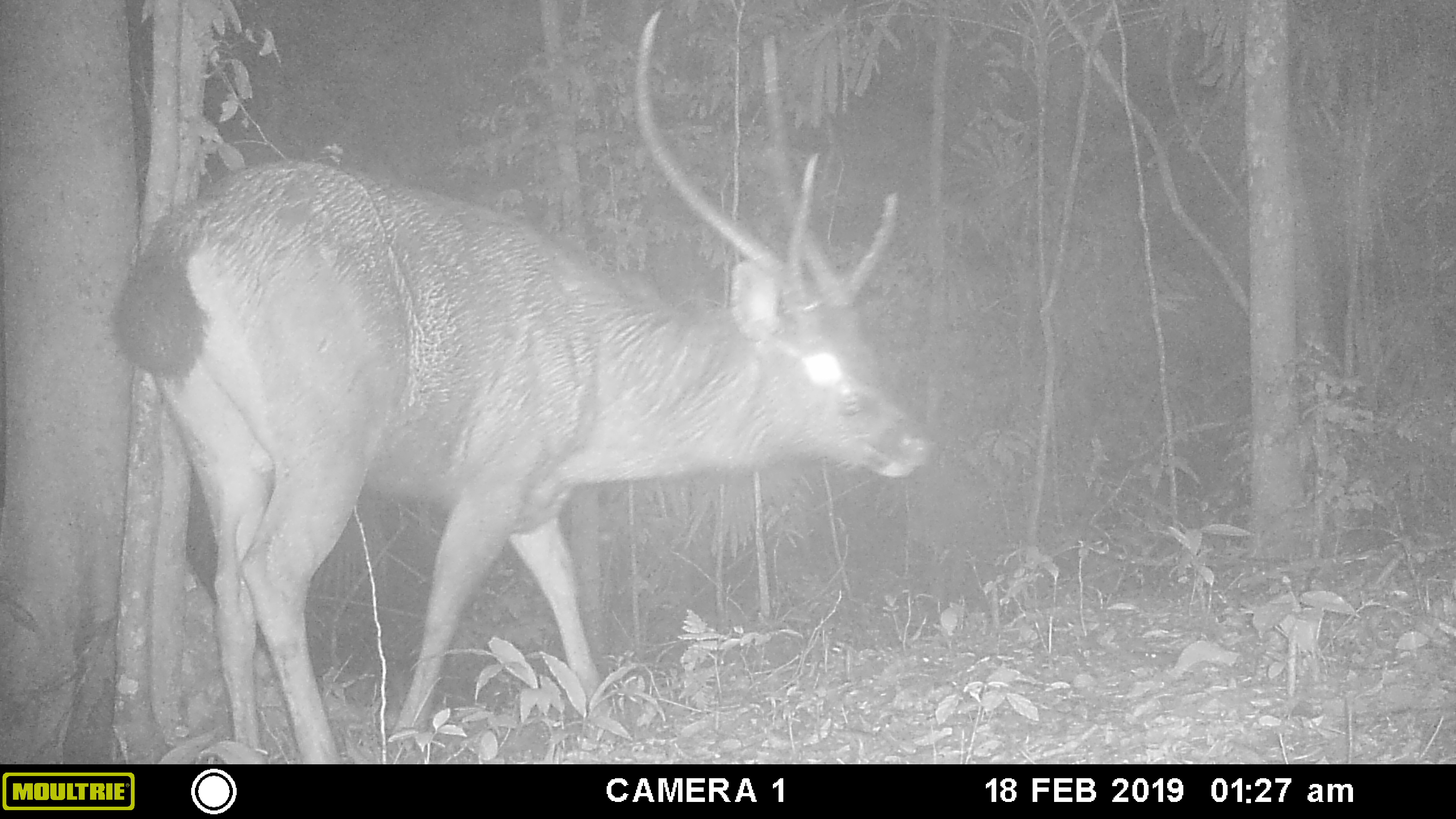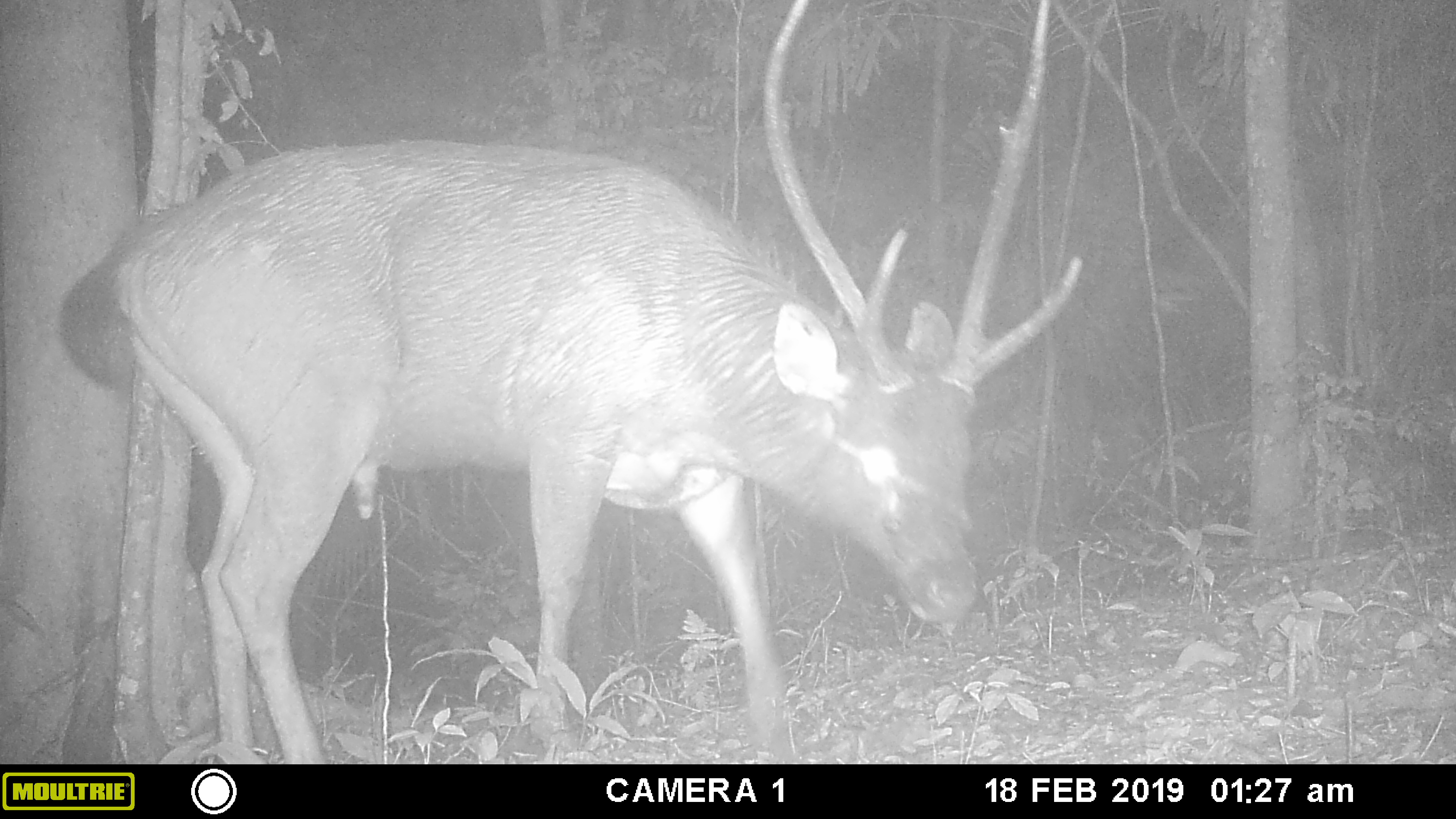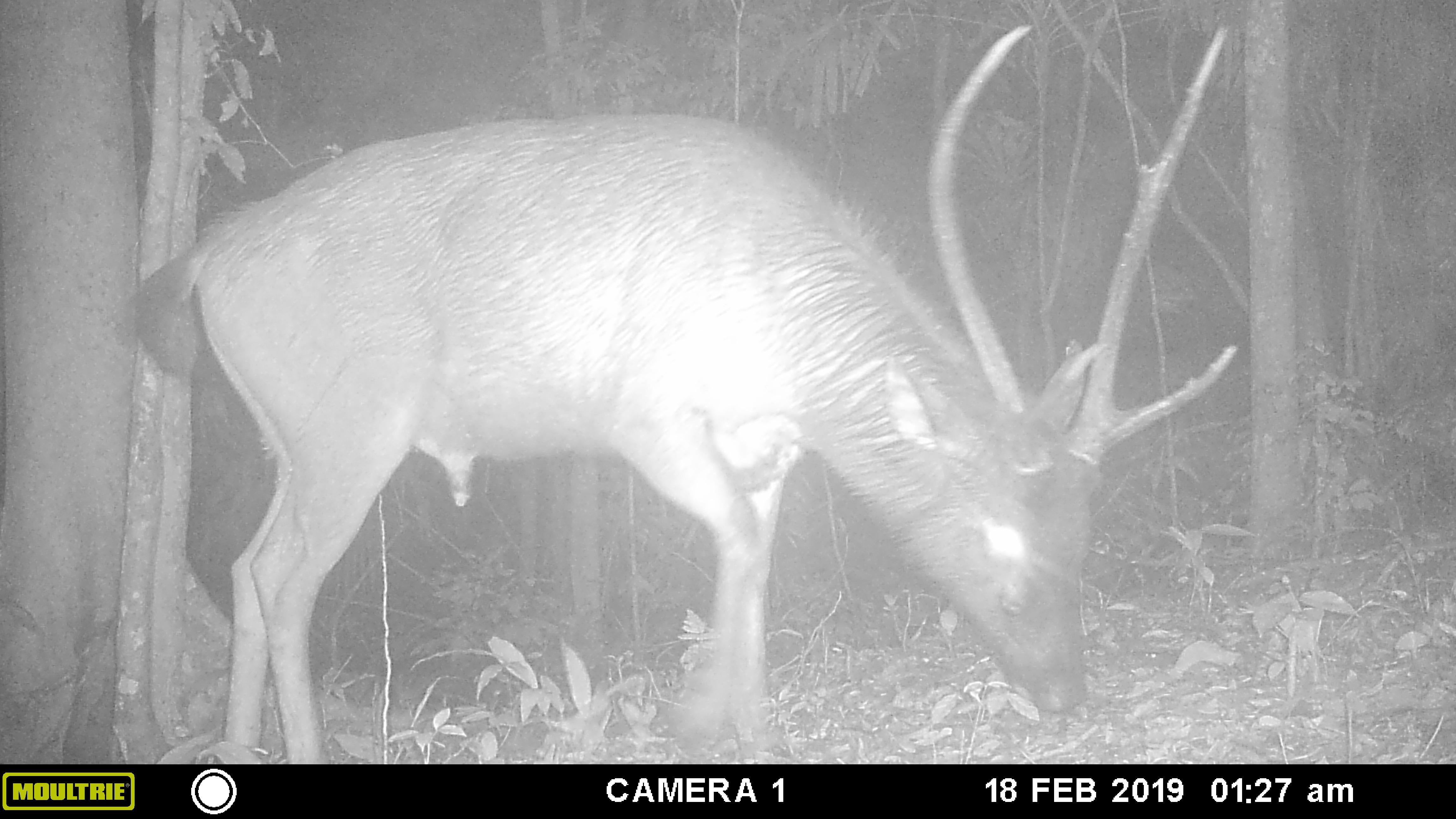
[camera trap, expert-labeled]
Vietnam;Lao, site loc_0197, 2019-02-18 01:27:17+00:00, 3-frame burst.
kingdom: Animalia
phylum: Chordata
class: Mammalia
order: Artiodactyla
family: Cervidae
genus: Rusa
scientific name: Rusa unicolor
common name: sambar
Sambar (Rusa unicolor). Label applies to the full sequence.